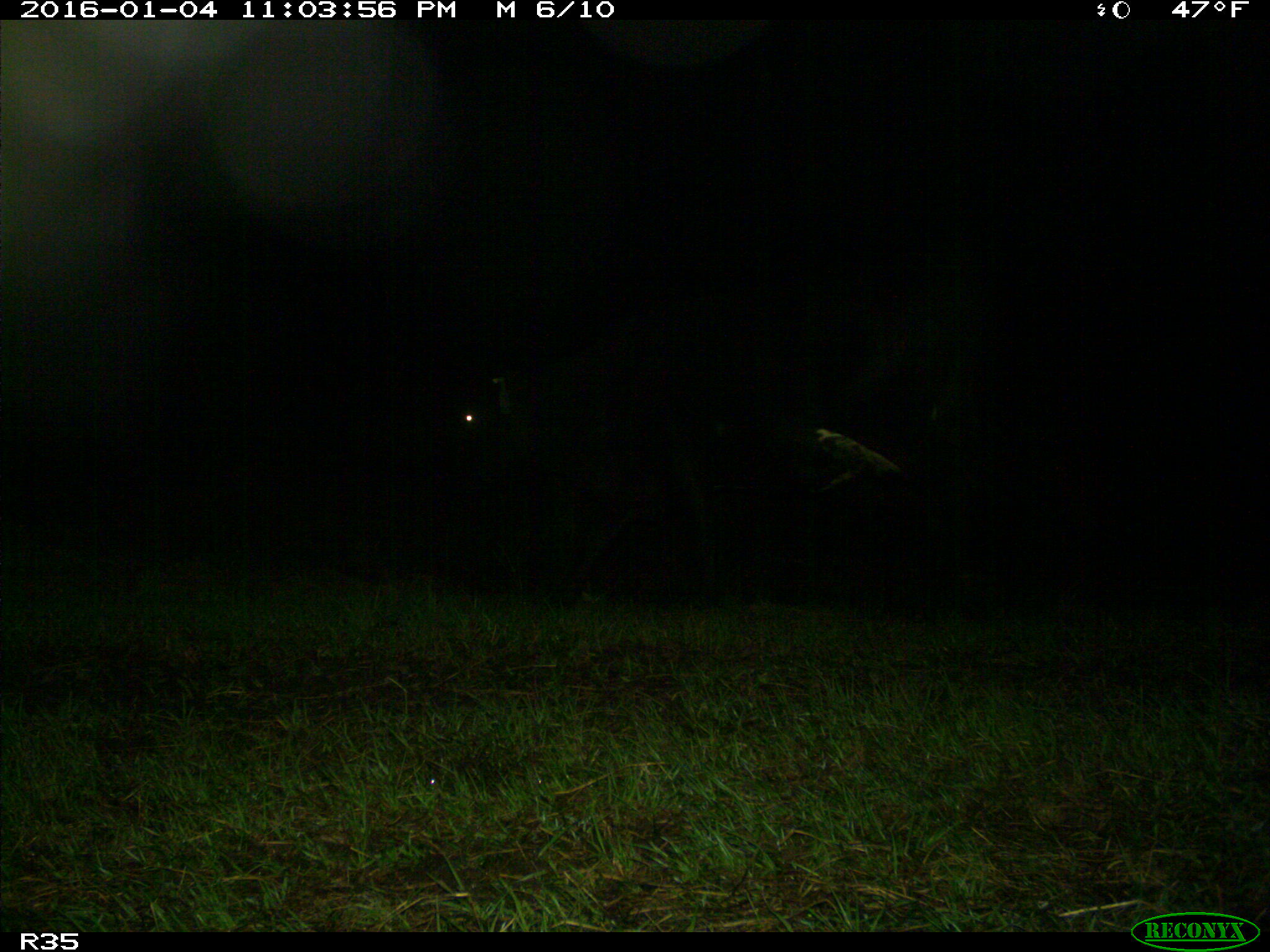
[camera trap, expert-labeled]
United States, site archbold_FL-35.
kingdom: Animalia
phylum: Chordata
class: Mammalia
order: Artiodactyla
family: Bovidae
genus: Bos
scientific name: Bos taurus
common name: domestic cow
Bos taurus (domestic cow).